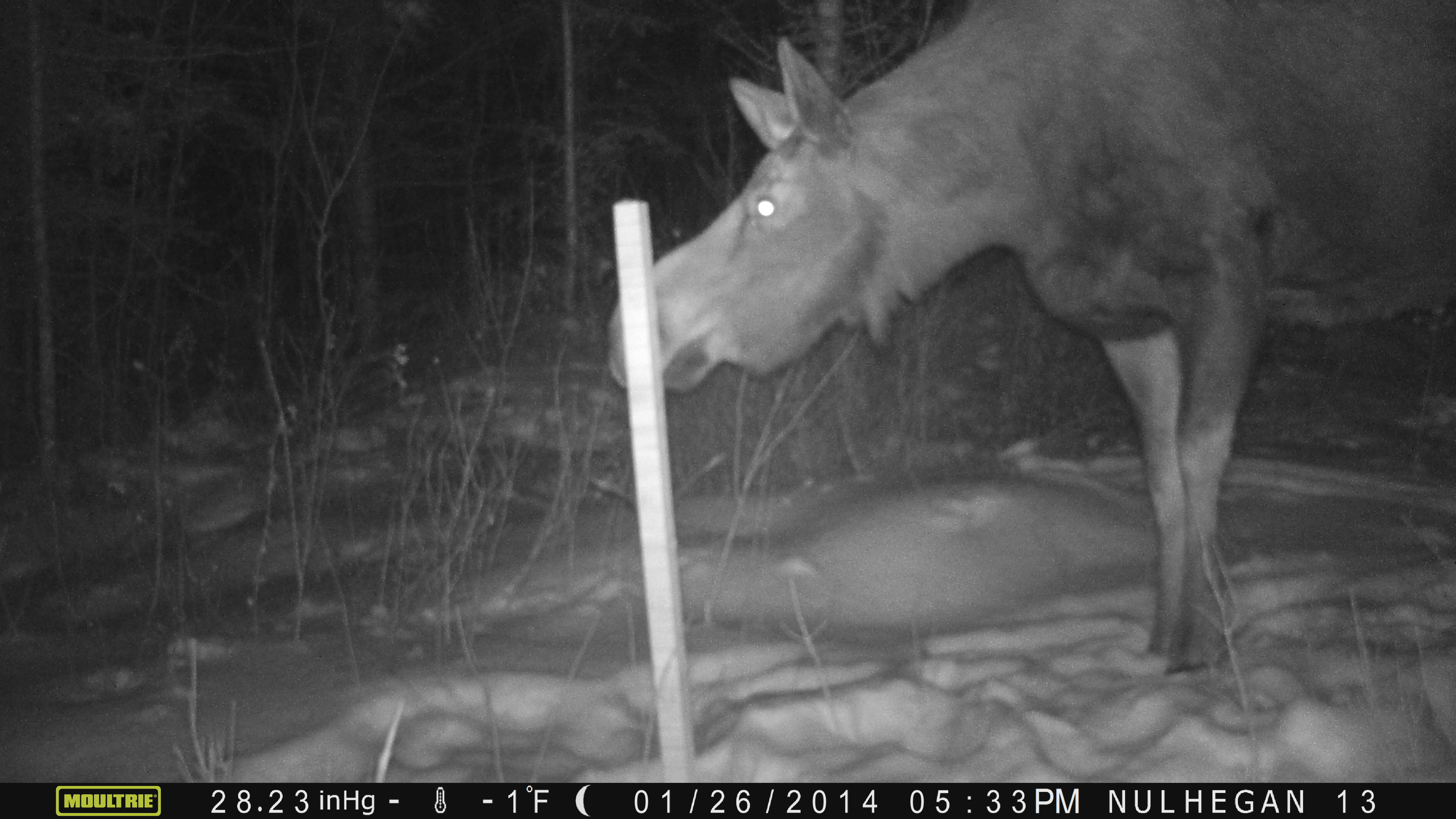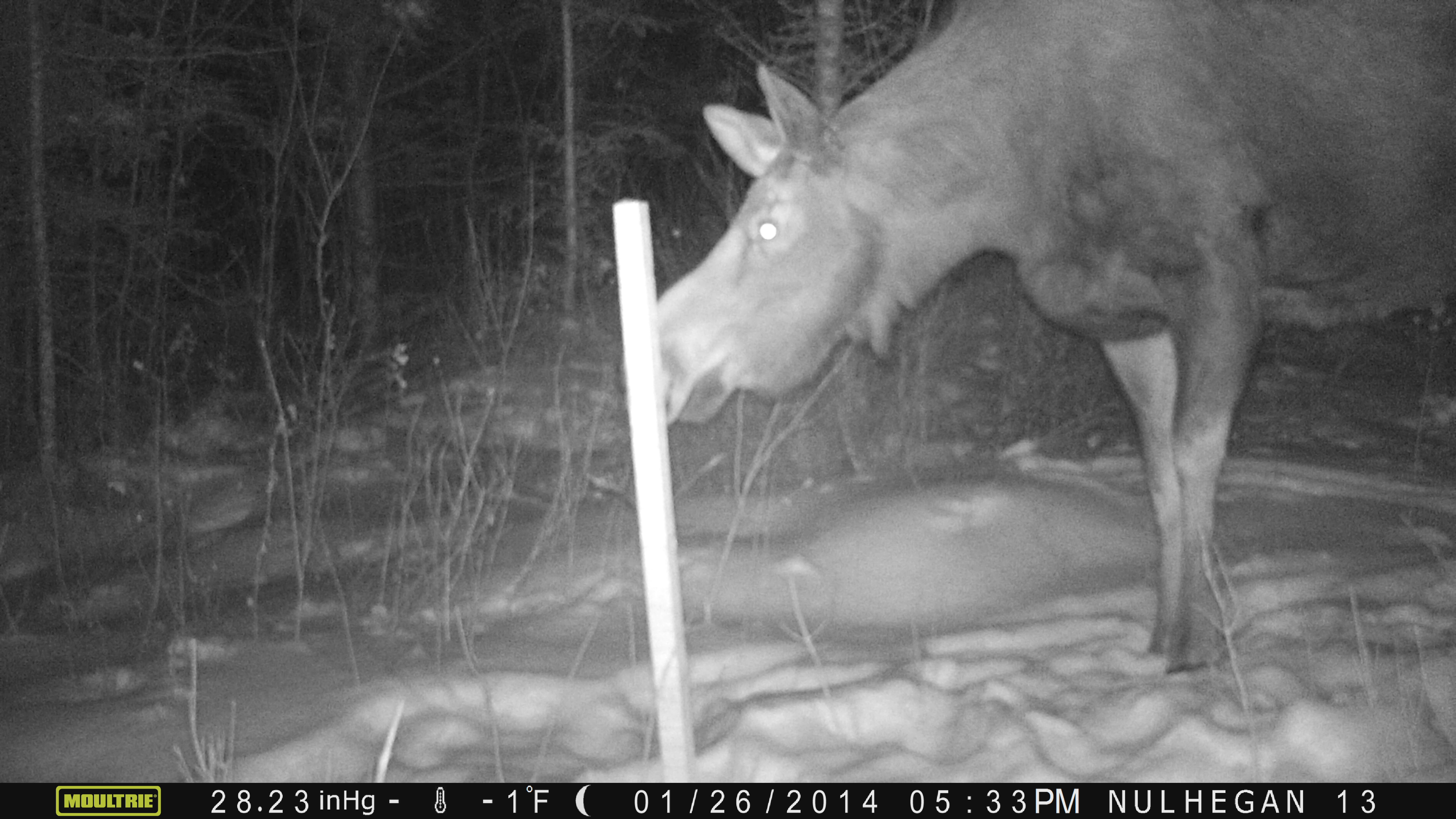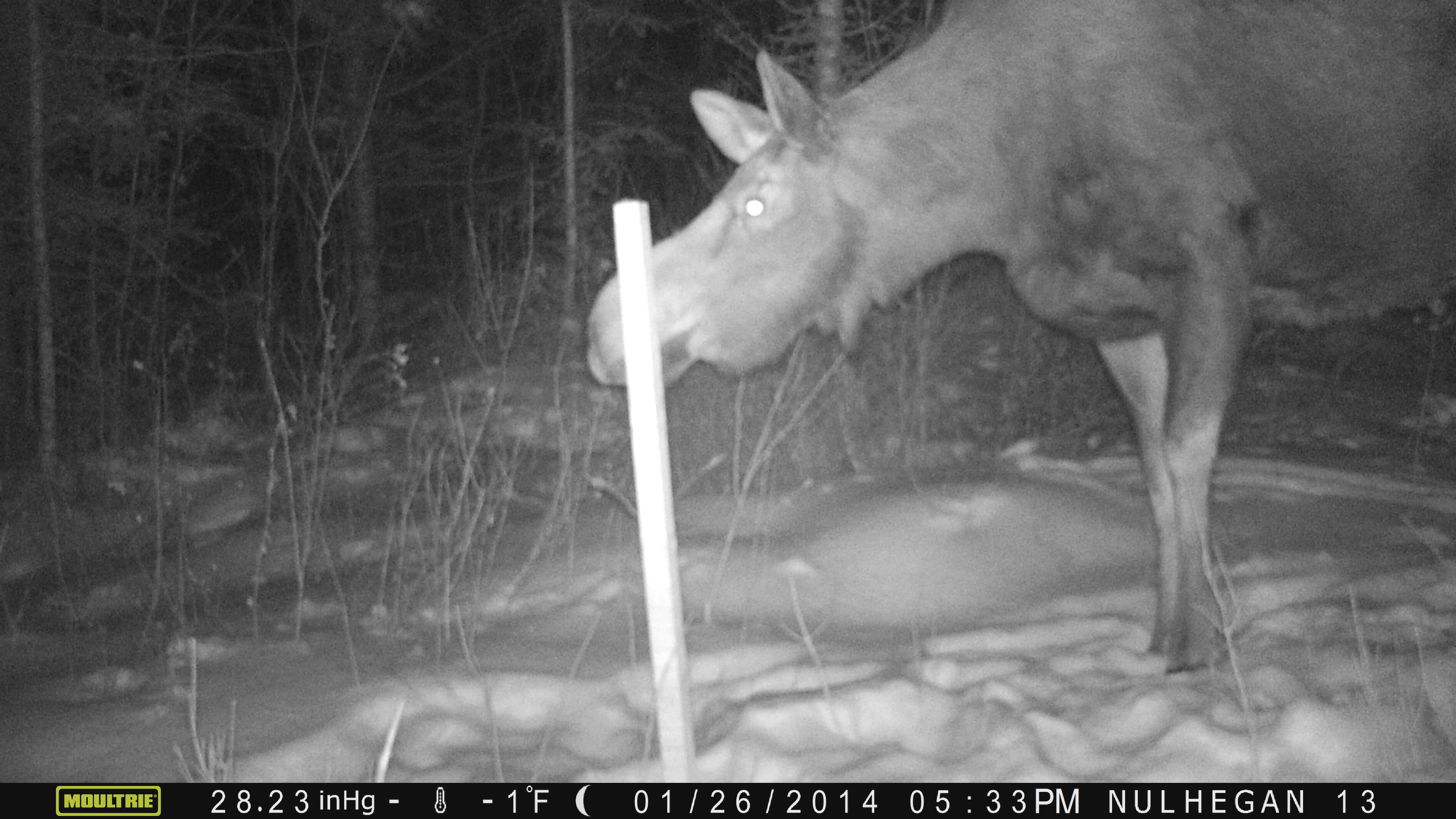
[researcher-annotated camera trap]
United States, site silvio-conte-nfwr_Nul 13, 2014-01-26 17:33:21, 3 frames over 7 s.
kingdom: Animalia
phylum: Chordata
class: Mammalia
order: Artiodactyla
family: Cervidae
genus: Alces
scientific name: Alces alces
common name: moose